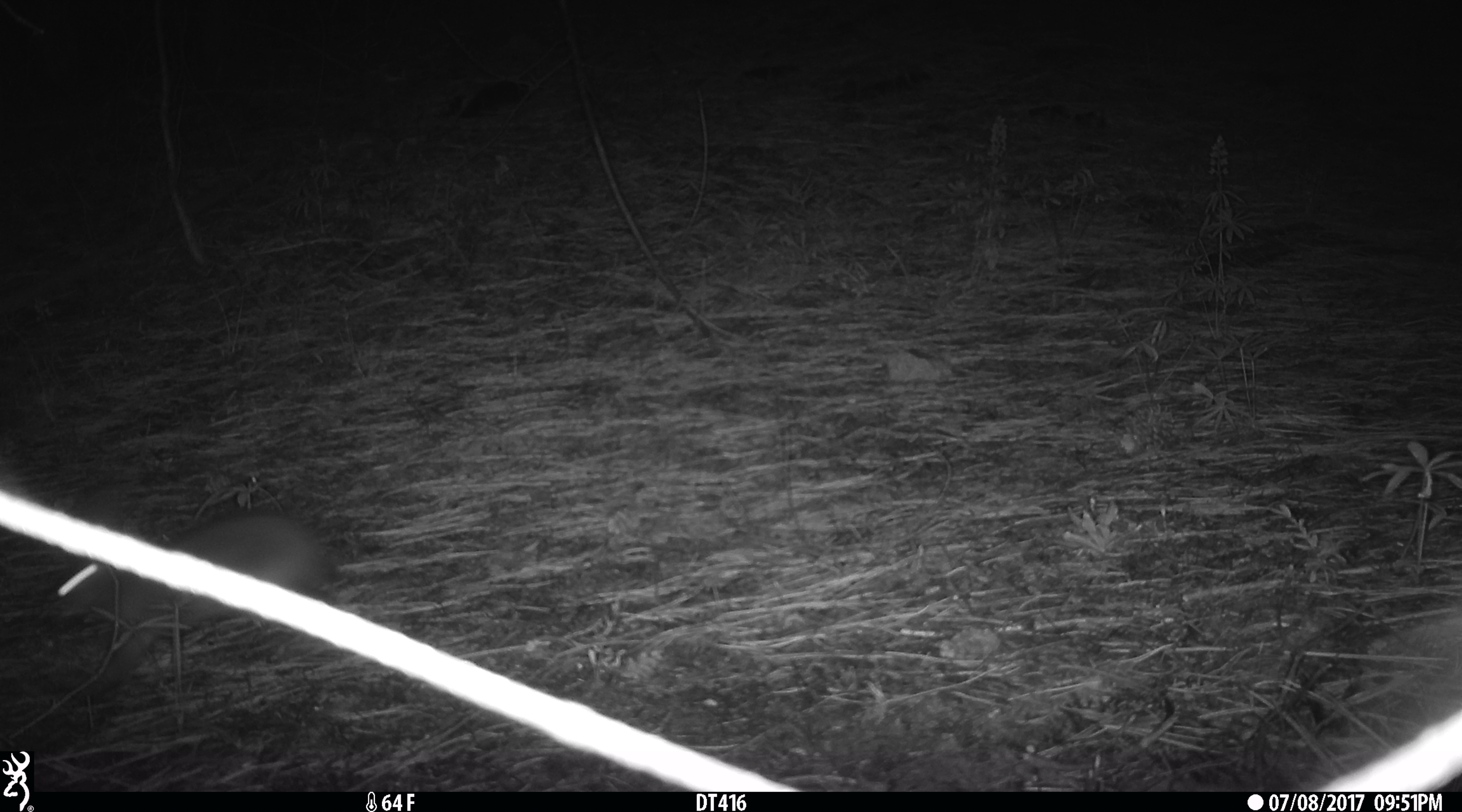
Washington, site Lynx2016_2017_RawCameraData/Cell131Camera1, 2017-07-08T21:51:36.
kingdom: Animalia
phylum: Chordata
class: Mammalia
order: Lagomorpha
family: Leporidae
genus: Lepus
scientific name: Lepus americanus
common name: snowshoe hare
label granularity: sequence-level